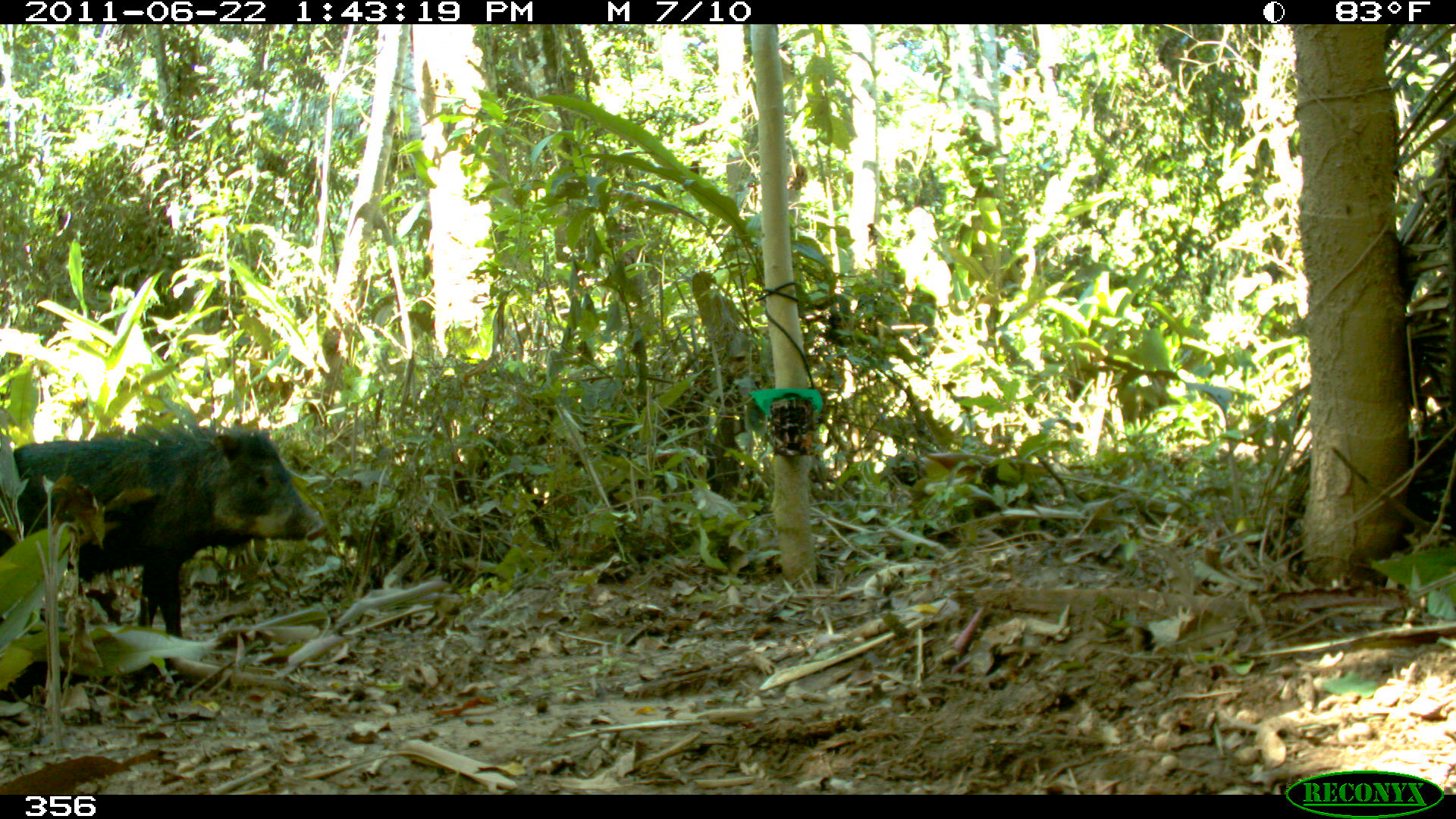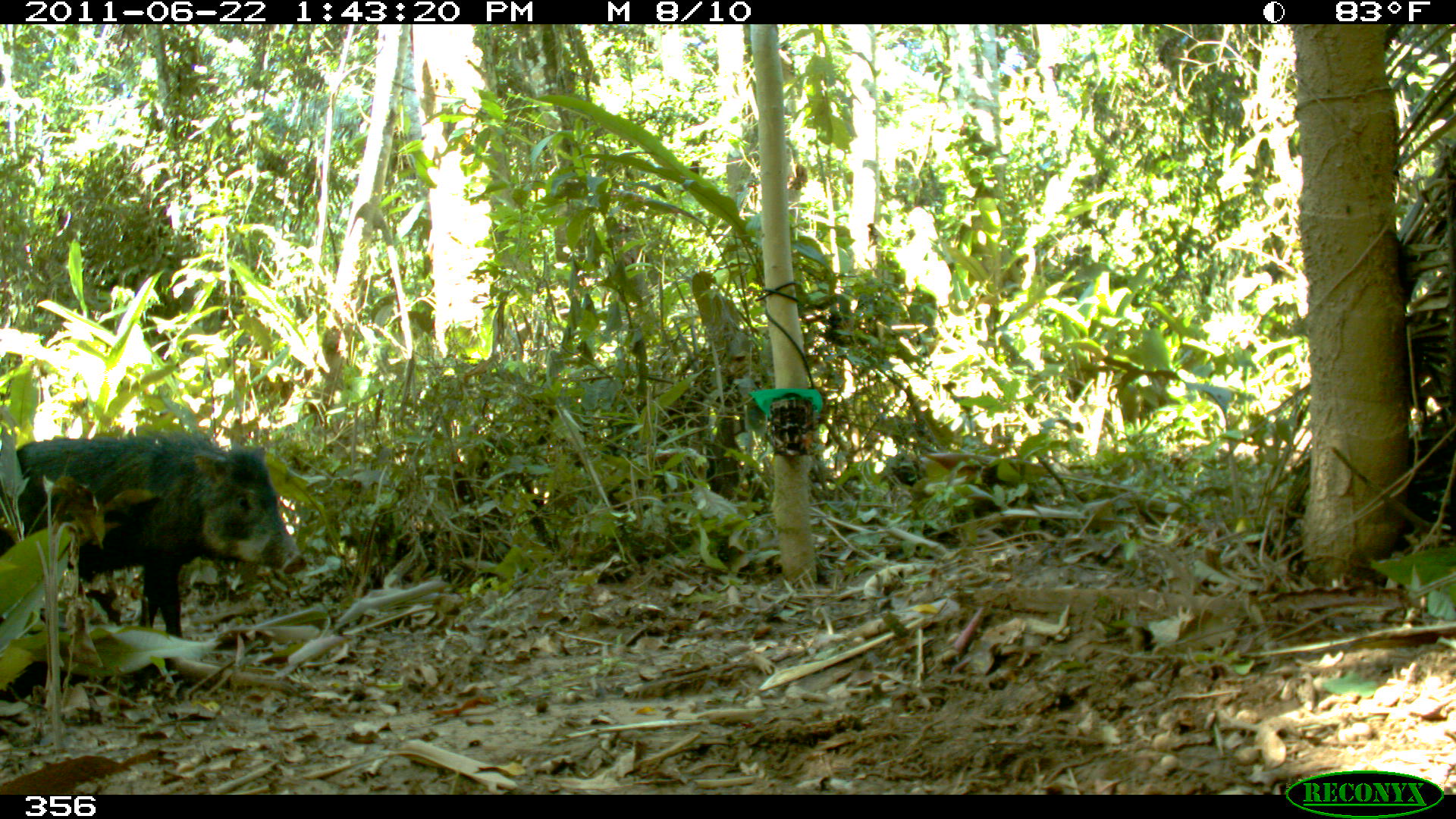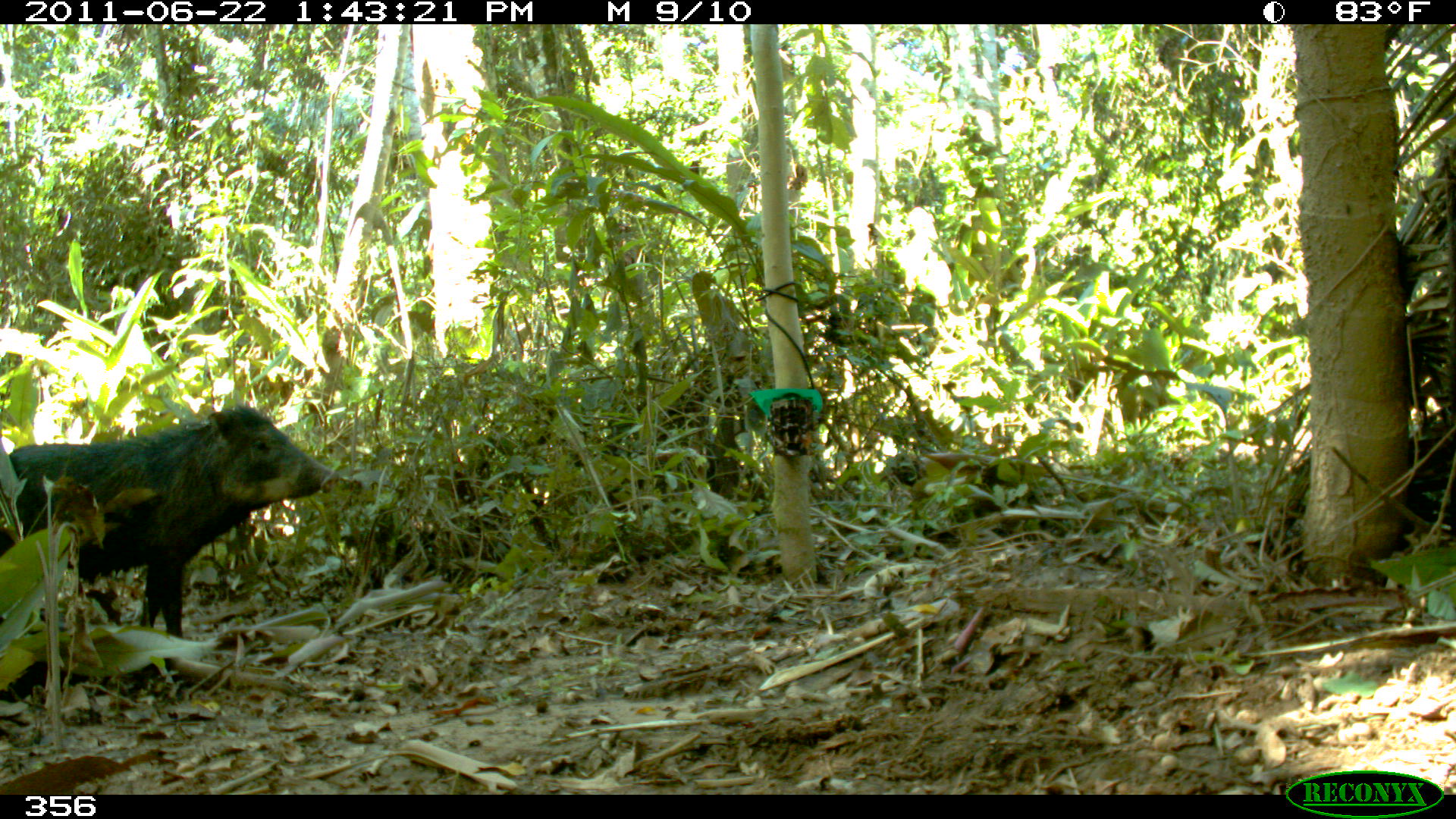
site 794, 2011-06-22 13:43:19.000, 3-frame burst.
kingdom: Animalia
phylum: Chordata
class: Mammalia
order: Artiodactyla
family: Tayassuidae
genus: Tayassu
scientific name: Tayassu pecari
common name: white-lipped peccary